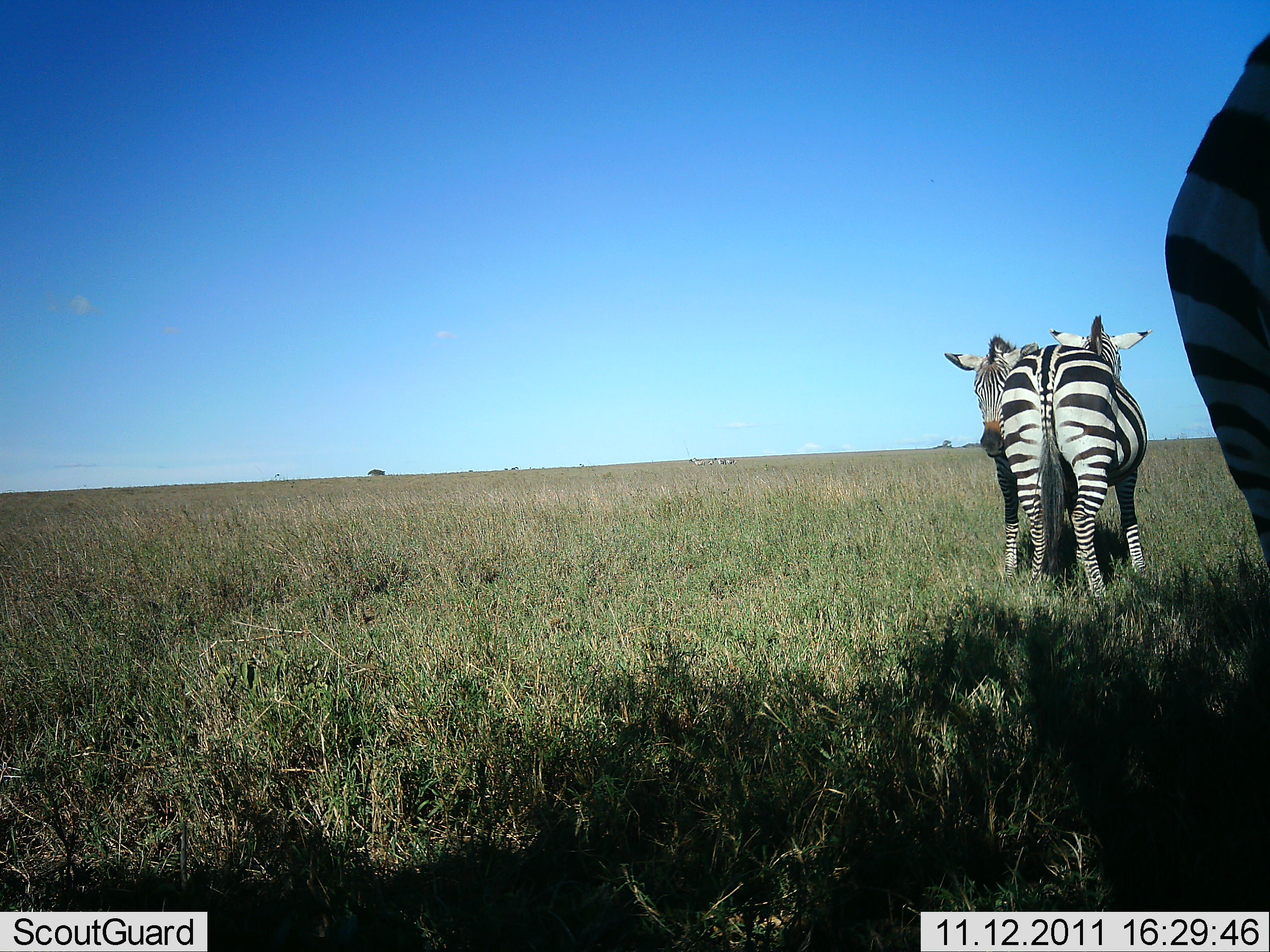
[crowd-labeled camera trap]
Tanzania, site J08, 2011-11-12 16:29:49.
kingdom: Animalia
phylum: Chordata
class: Mammalia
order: Perissodactyla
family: Equidae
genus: Equus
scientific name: Equus quagga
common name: plains zebra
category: zebra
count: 3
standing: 93%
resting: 0%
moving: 0%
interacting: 29%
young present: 0%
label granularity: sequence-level